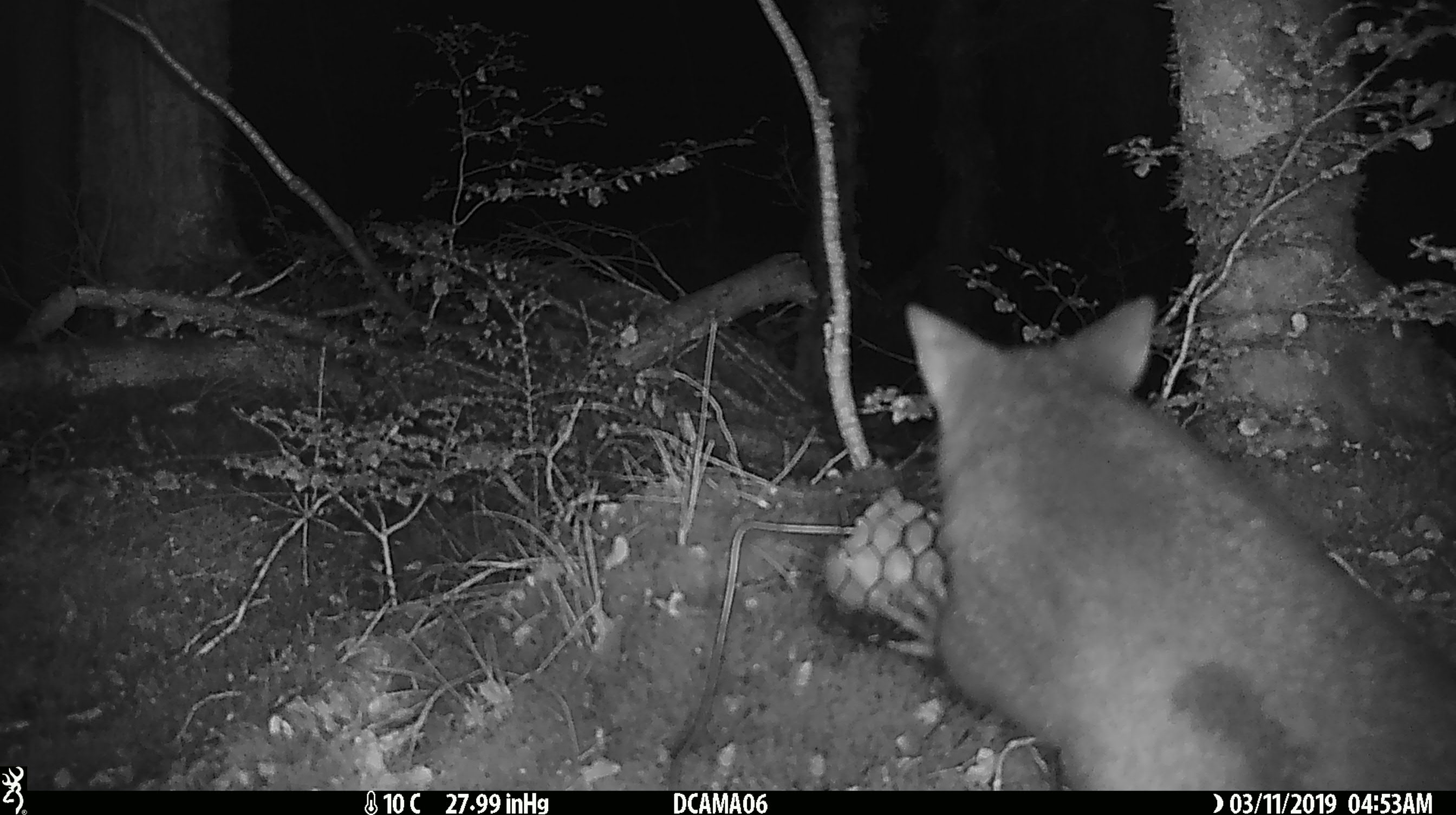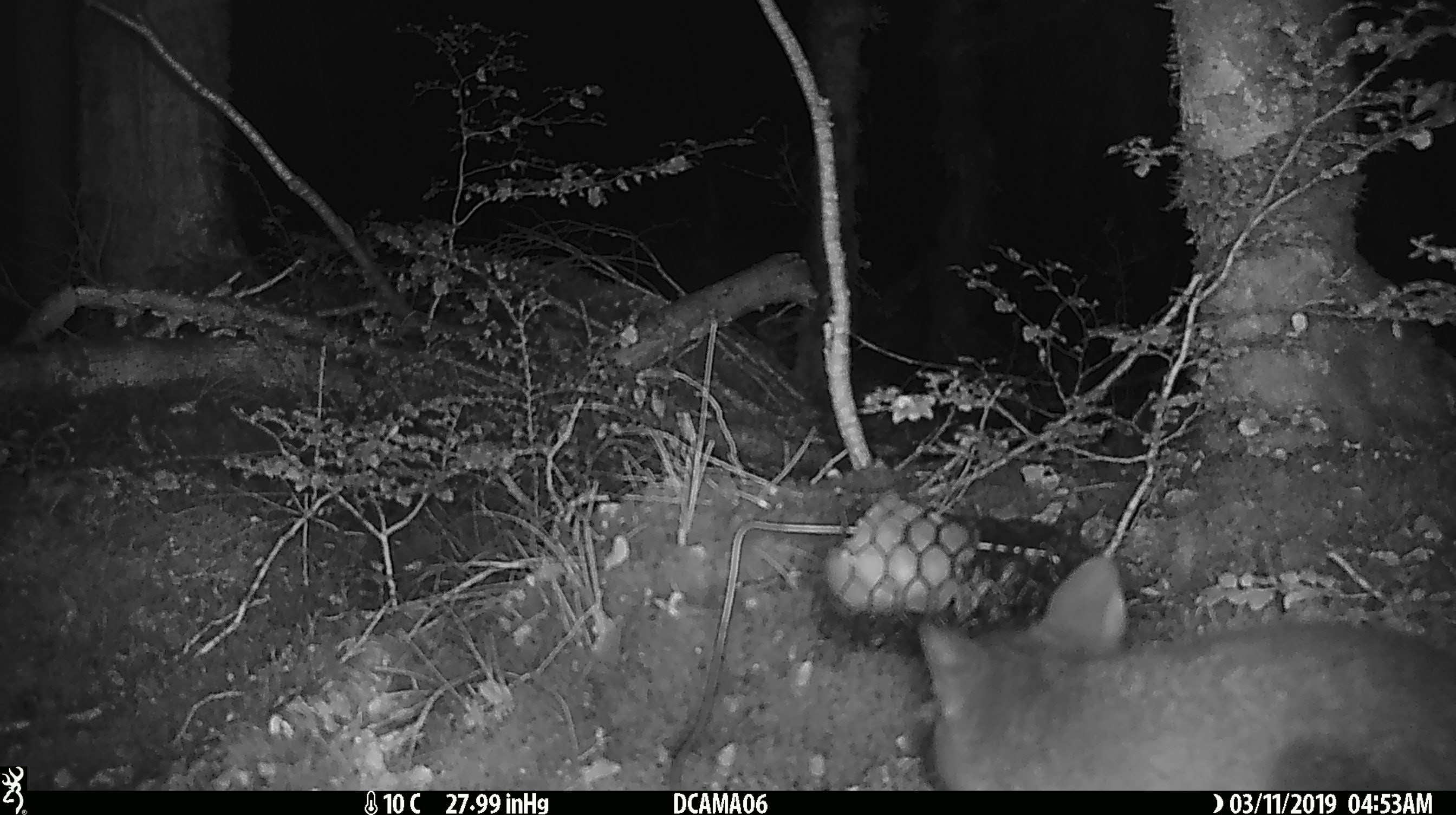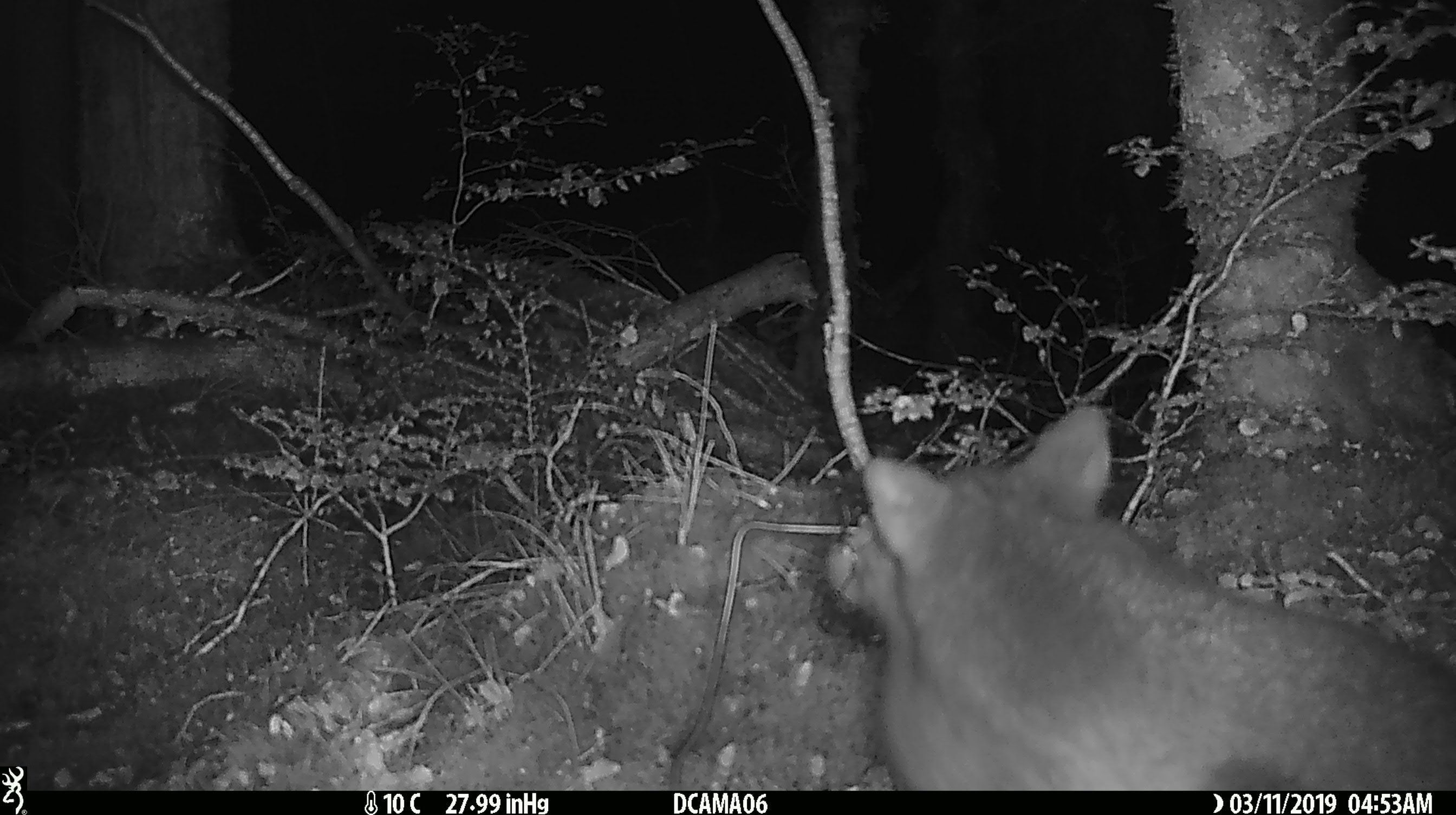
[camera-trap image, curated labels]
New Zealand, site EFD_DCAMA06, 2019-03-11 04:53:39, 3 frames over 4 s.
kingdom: Animalia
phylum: Chordata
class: Mammalia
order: Diprotodontia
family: Phalangeridae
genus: Trichosurus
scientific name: Trichosurus vulpecula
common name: common brushtail possum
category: possum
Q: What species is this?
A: Possum (common brushtail possum) (Trichosurus vulpecula).